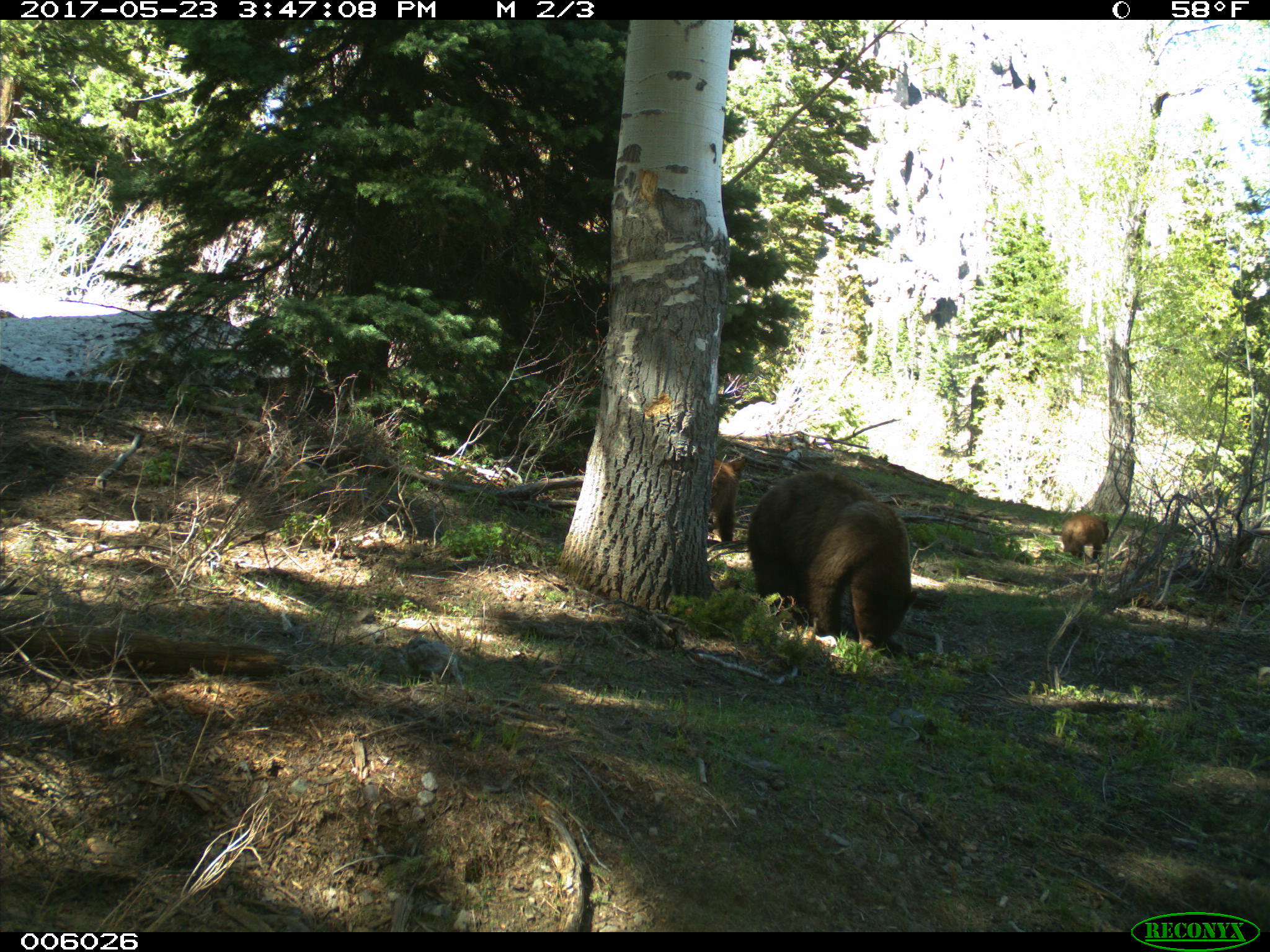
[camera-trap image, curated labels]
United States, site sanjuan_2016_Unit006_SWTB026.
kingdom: Animalia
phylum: Chordata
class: Mammalia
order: Carnivora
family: Ursidae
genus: Ursus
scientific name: Ursus americanus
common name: american black bear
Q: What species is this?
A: Ursus americanus (american black bear).